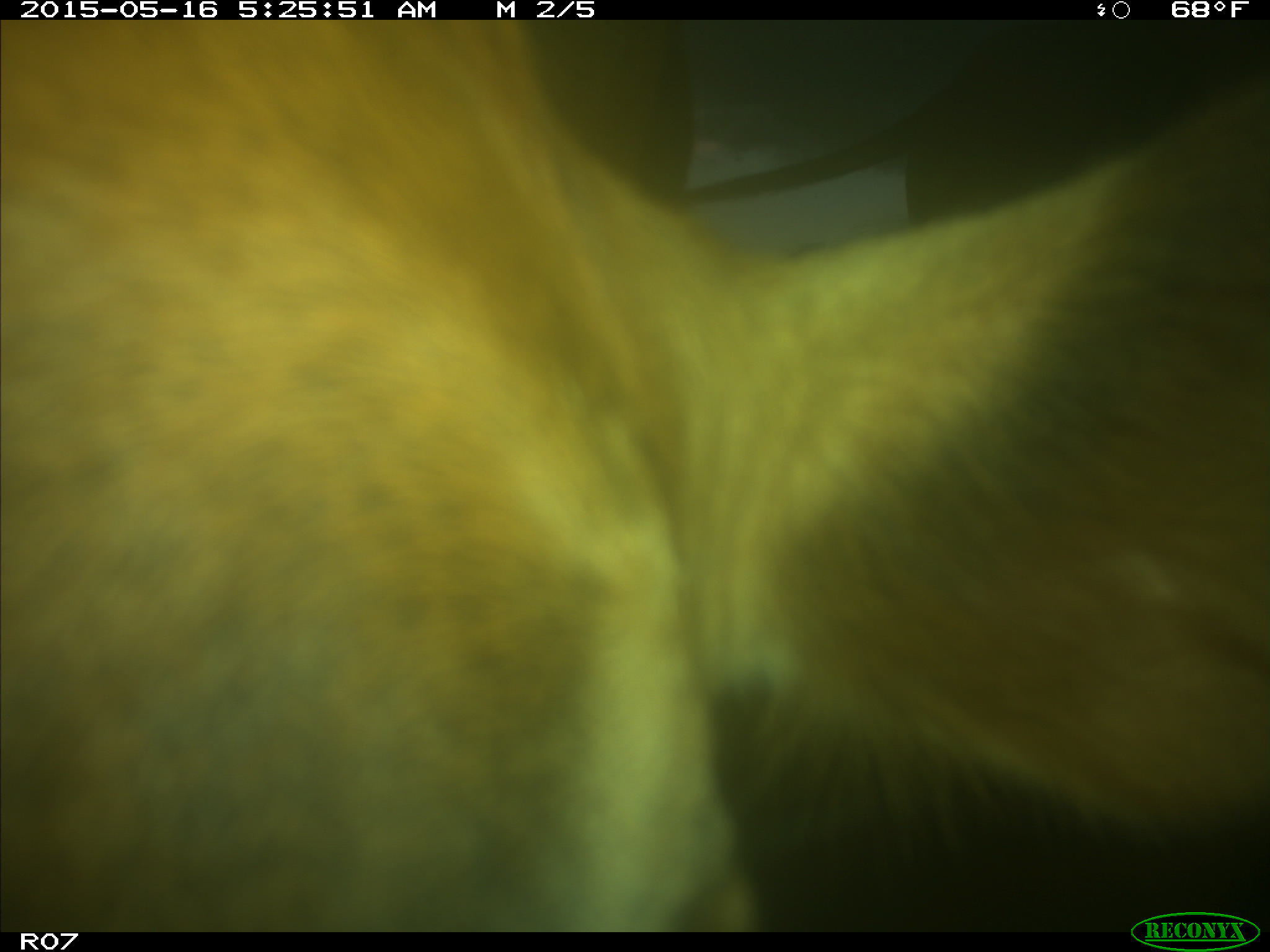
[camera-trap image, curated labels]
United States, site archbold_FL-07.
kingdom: Animalia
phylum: Chordata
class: Mammalia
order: Artiodactyla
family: Bovidae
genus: Bos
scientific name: Bos taurus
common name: domestic cow